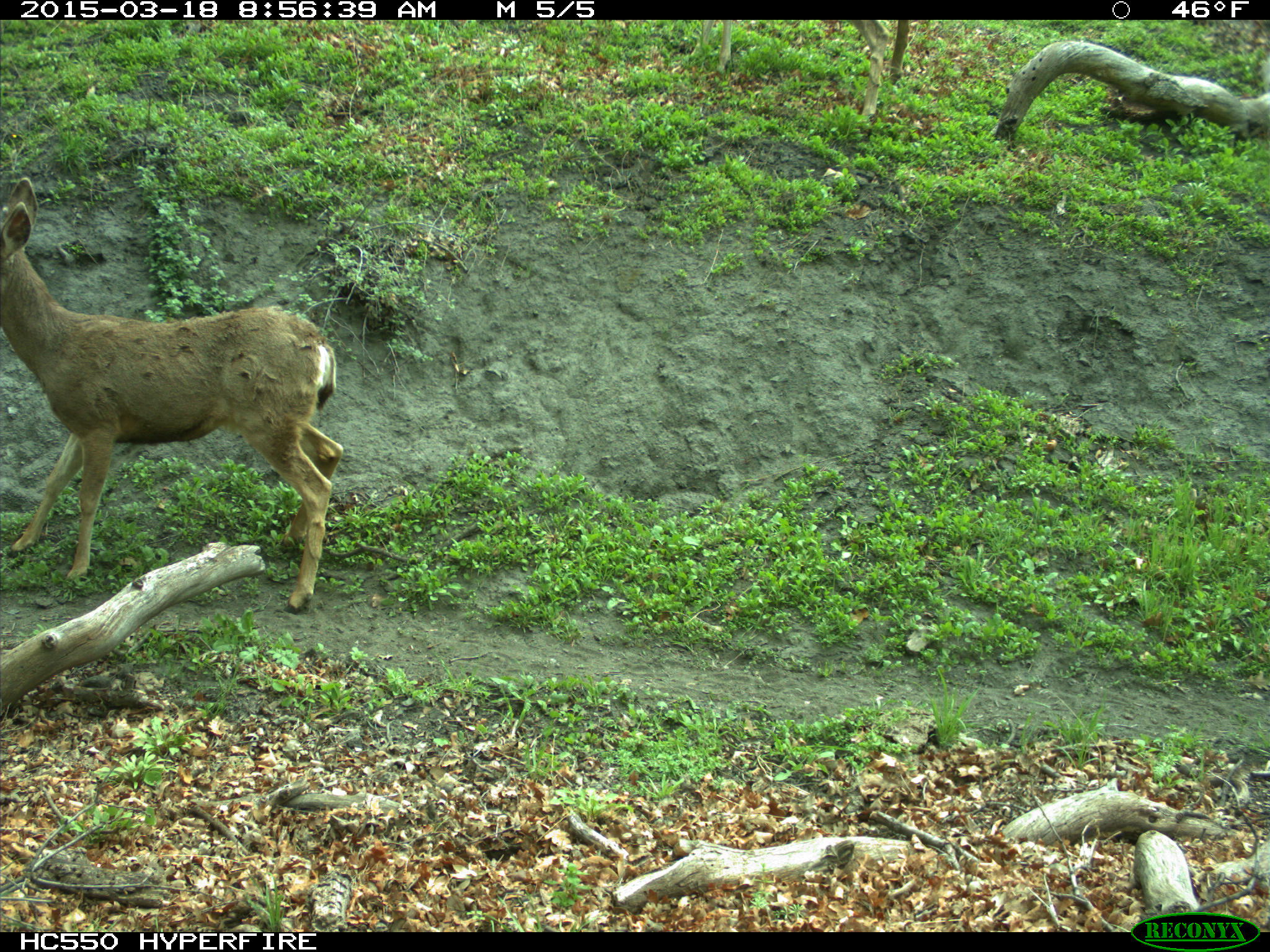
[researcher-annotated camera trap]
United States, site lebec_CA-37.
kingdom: Animalia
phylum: Chordata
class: Mammalia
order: Artiodactyla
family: Cervidae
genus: Odocoileus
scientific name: Odocoileus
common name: deer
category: unidentified deer